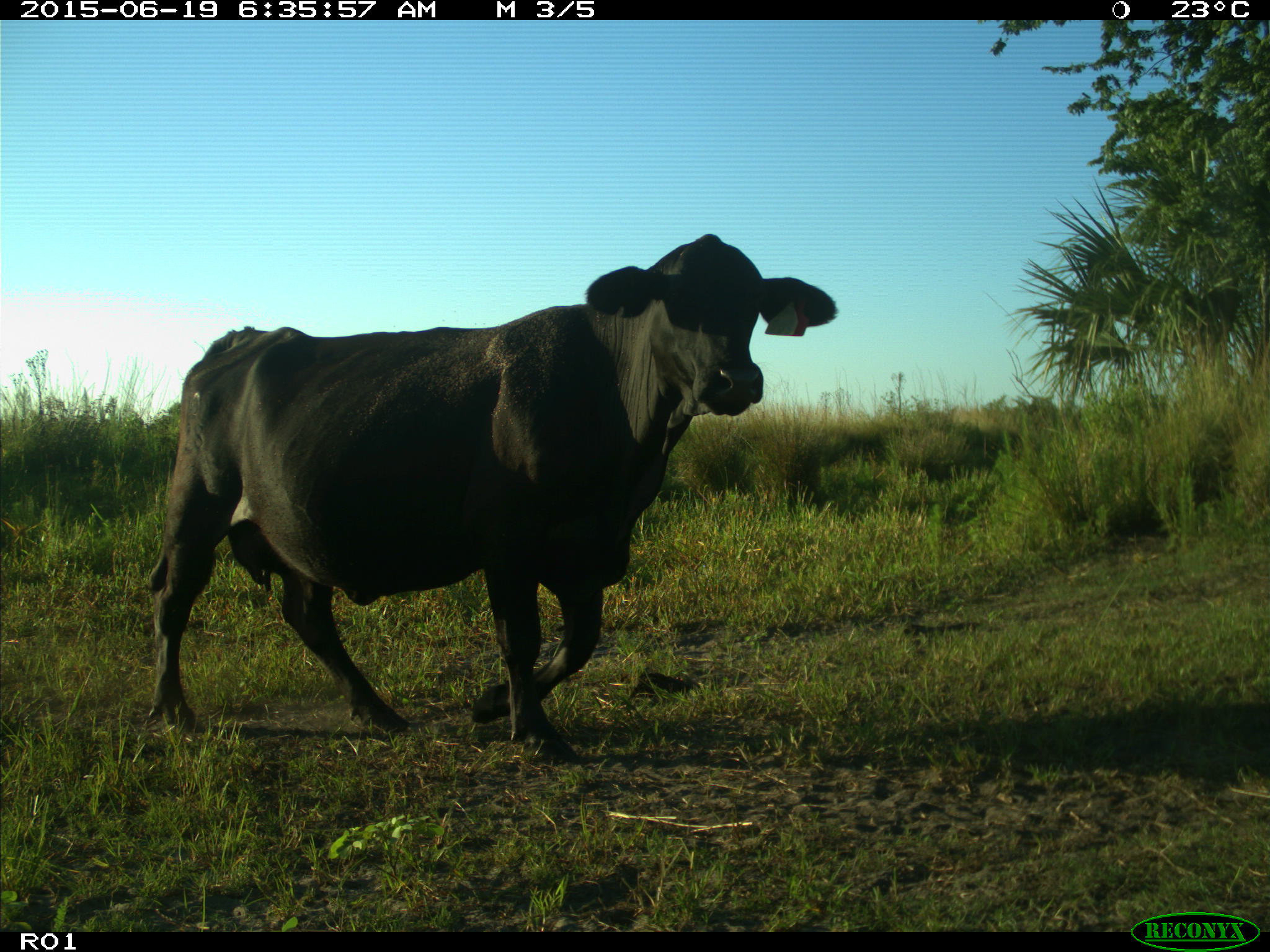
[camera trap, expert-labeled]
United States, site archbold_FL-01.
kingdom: Animalia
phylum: Chordata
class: Mammalia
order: Artiodactyla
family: Bovidae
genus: Bos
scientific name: Bos taurus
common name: domestic cow